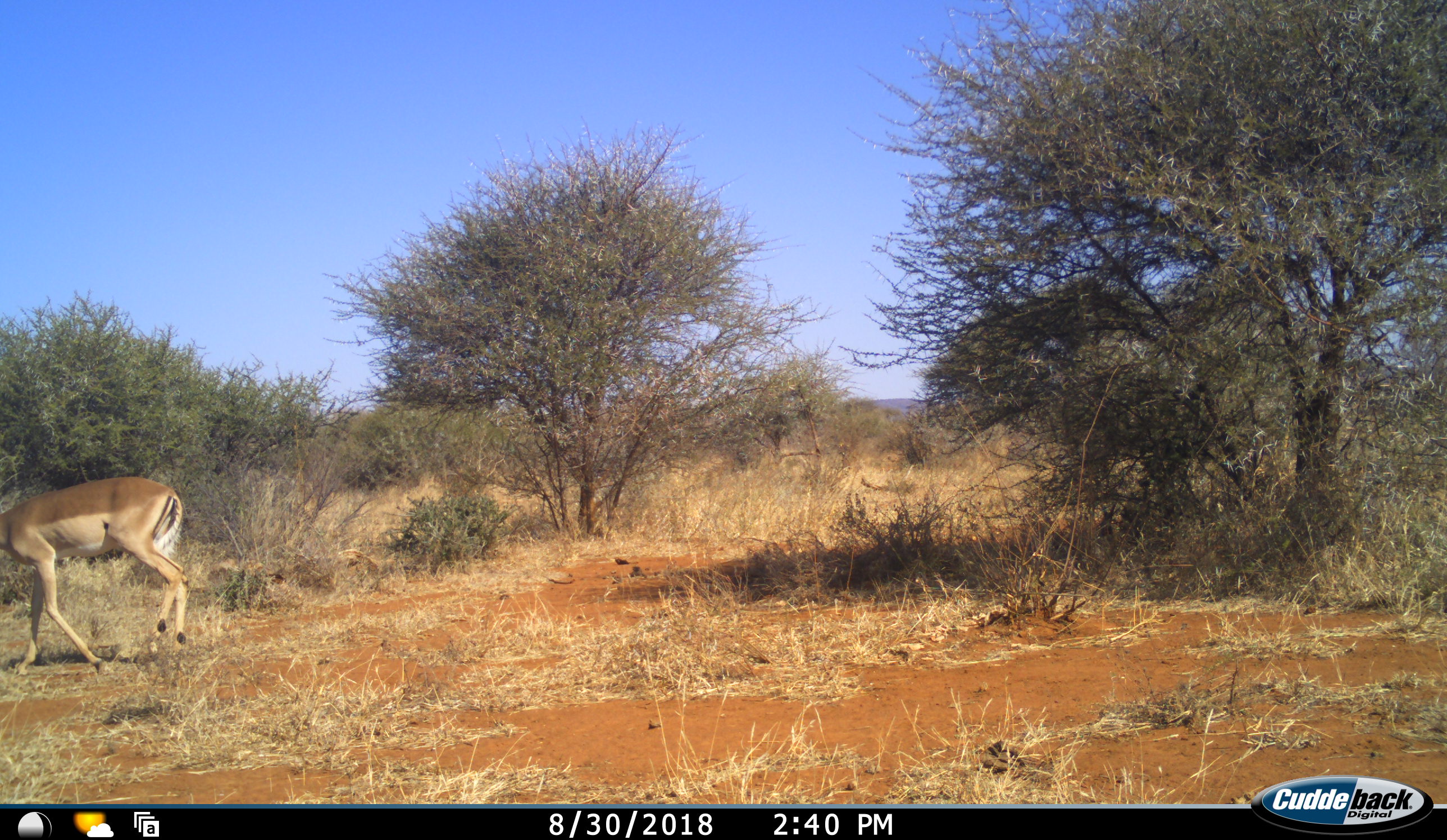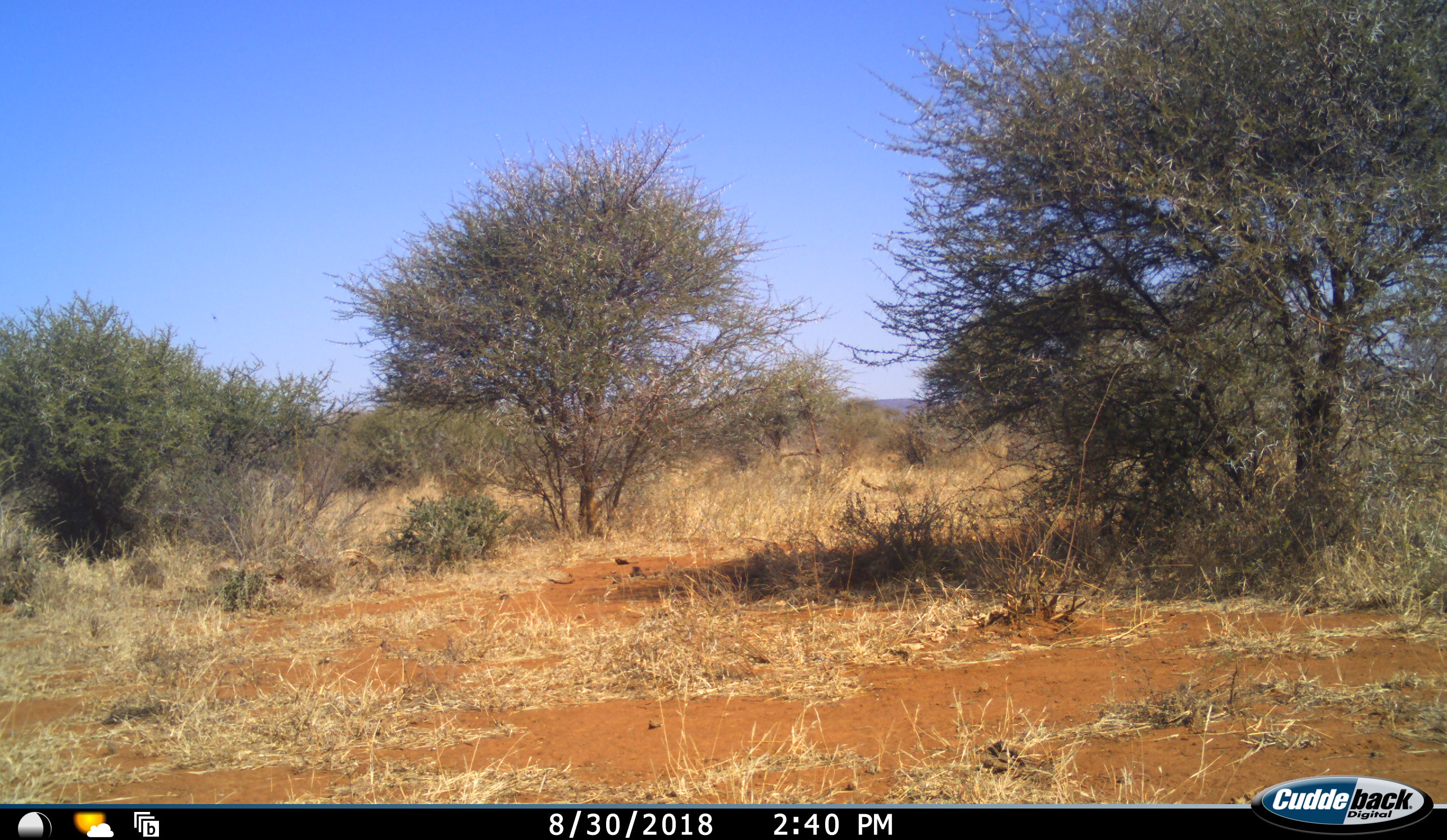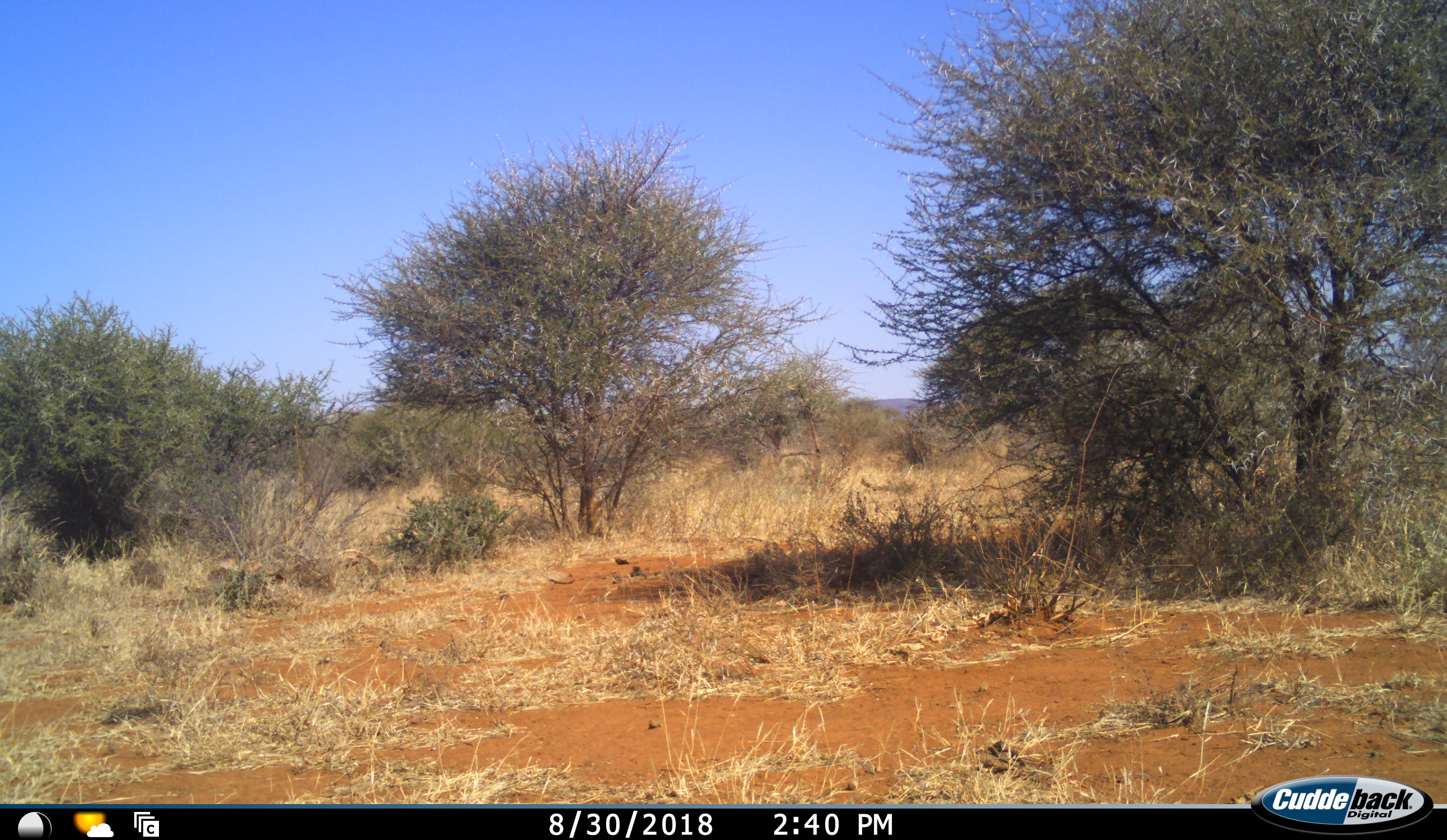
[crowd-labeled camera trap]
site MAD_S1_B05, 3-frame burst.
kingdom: Animalia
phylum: Chordata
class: Mammalia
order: Artiodactyla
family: Bovidae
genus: Aepyceros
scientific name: Aepyceros melampus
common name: impala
Impala (Aepyceros melampus), count 1. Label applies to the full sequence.